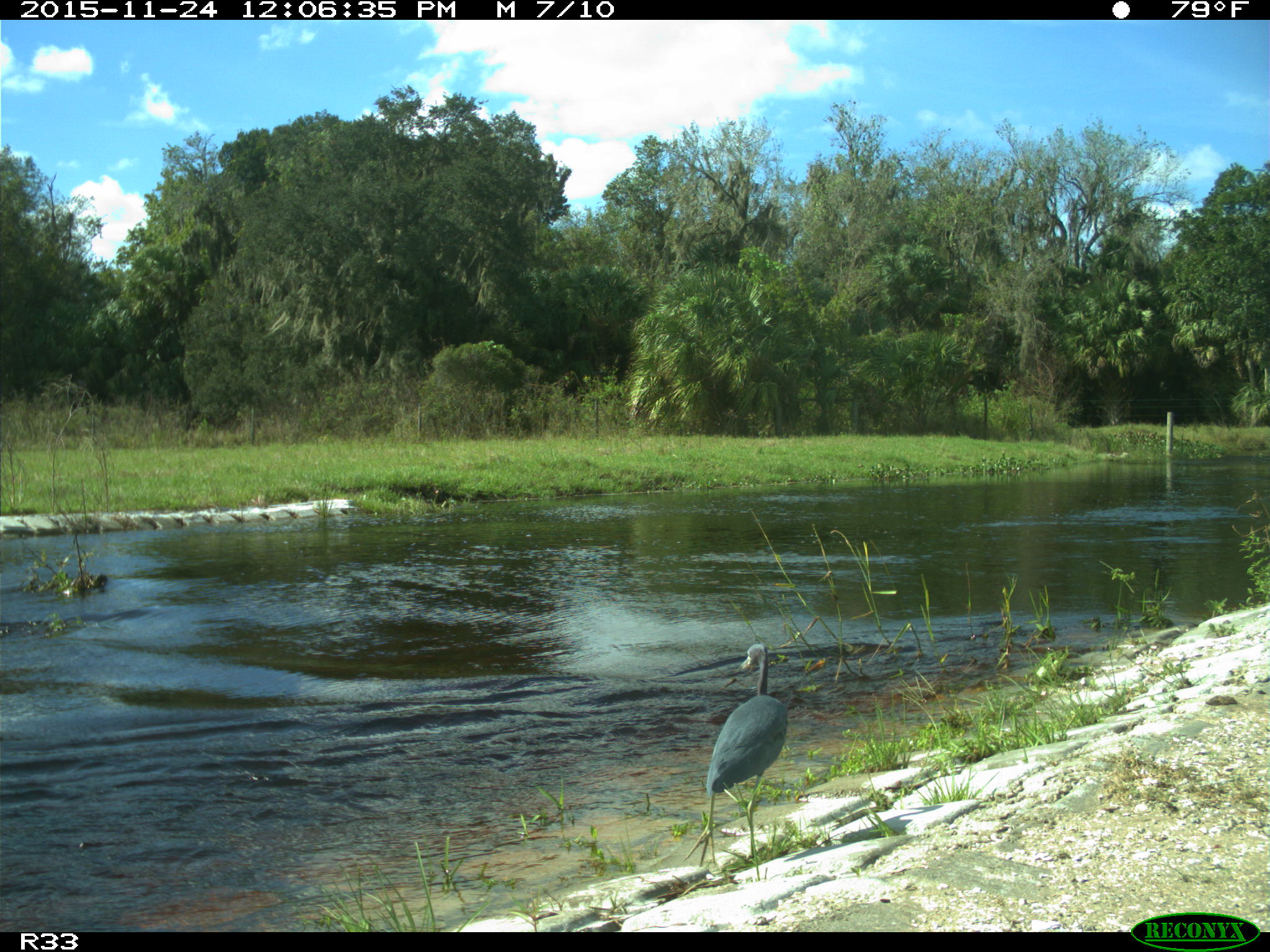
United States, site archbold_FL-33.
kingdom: Animalia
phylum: Chordata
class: Aves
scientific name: Aves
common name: birds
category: unidentified bird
Unidentified bird (birds) (Aves).